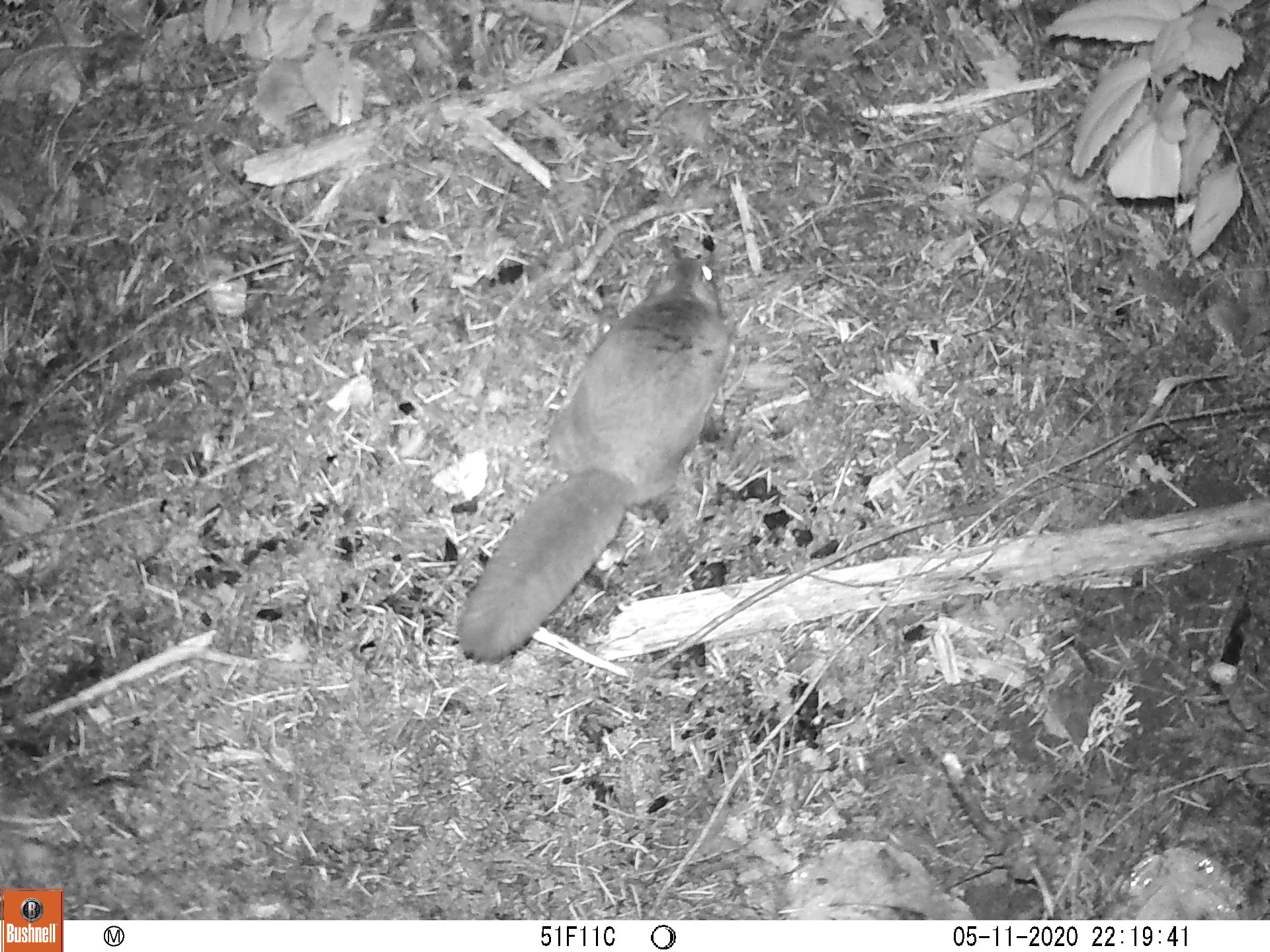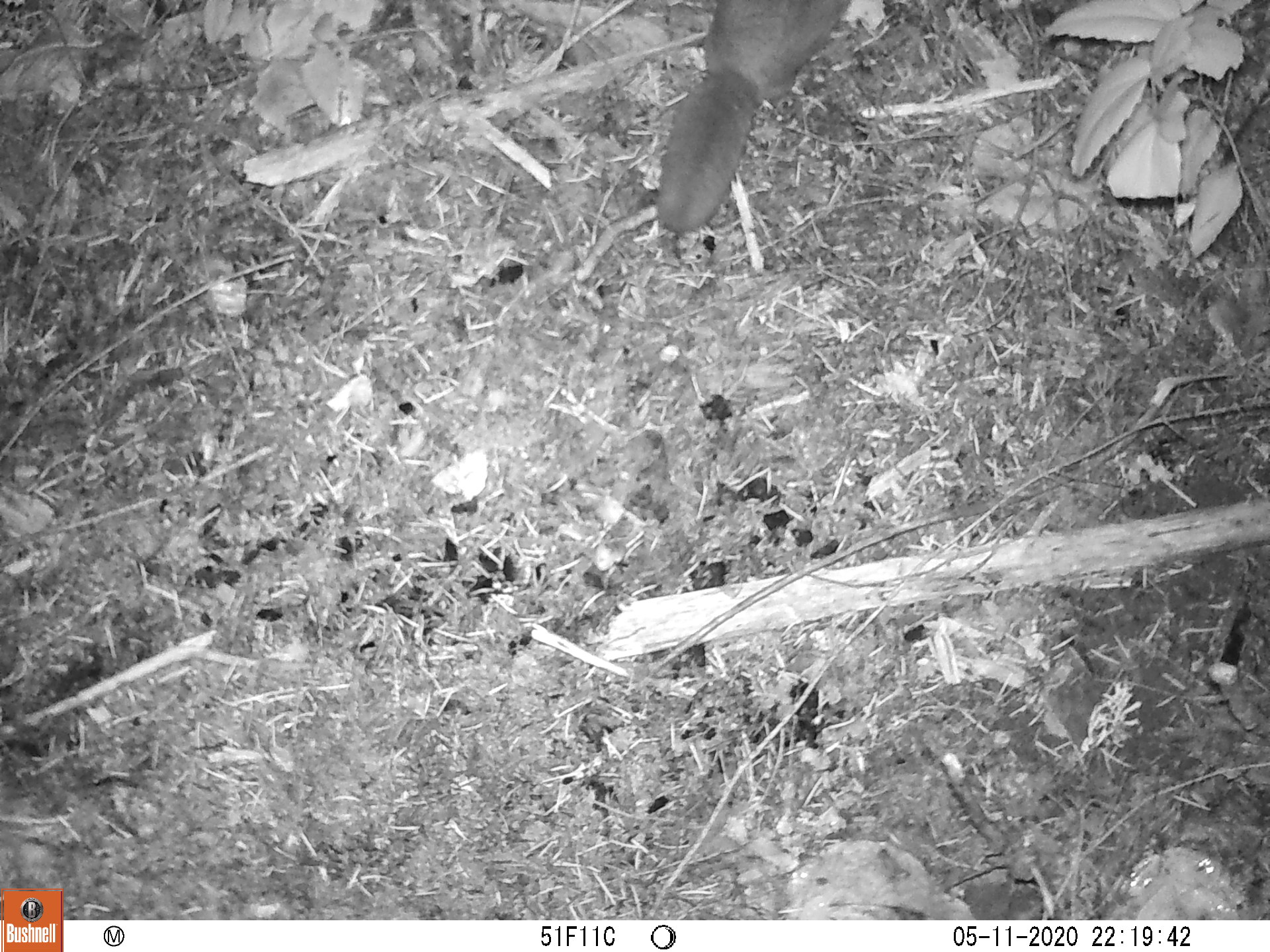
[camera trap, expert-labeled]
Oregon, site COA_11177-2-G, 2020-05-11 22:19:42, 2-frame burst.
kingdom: Animalia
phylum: Chordata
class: Mammalia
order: Rodentia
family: Sciuridae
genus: Glaucomys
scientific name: Glaucomys oregonensis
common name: humboldt's flying squirrel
Humboldt's flying squirrel (Glaucomys oregonensis).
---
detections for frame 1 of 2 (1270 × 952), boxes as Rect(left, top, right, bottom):
humboldt's flying squirrel: Rect(435, 241, 736, 673)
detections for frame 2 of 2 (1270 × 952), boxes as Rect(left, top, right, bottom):
humboldt's flying squirrel: Rect(647, 0, 851, 248)